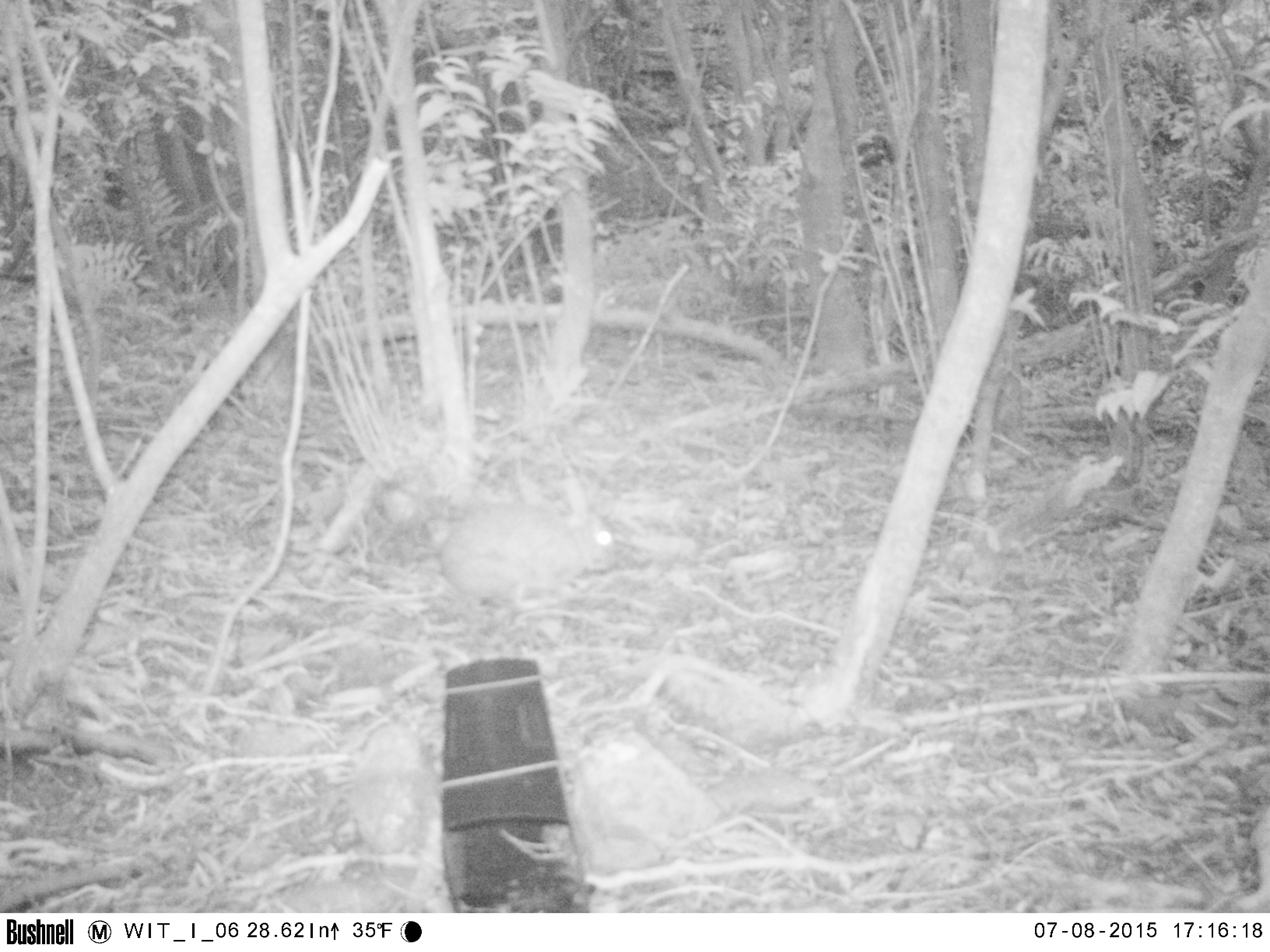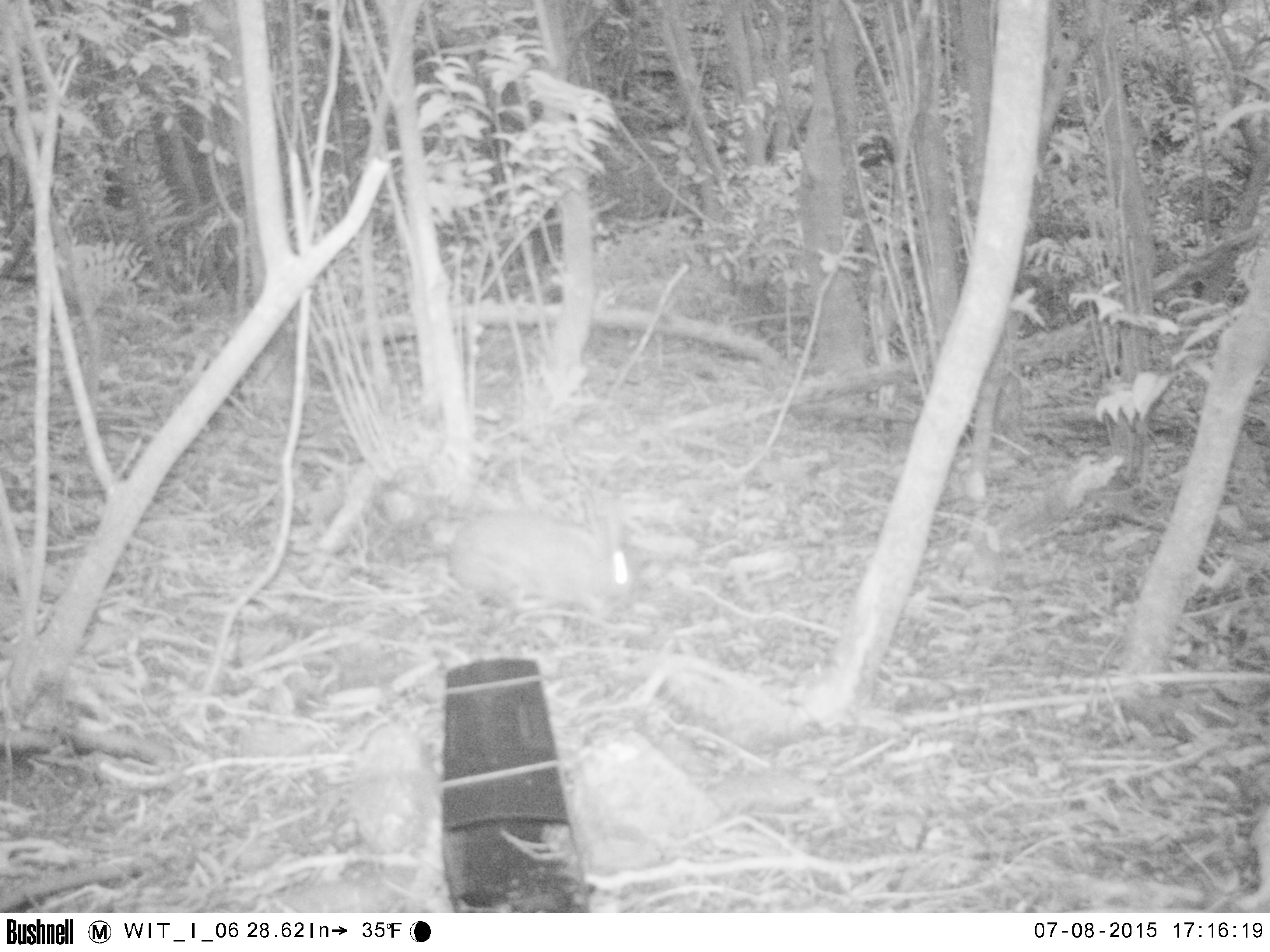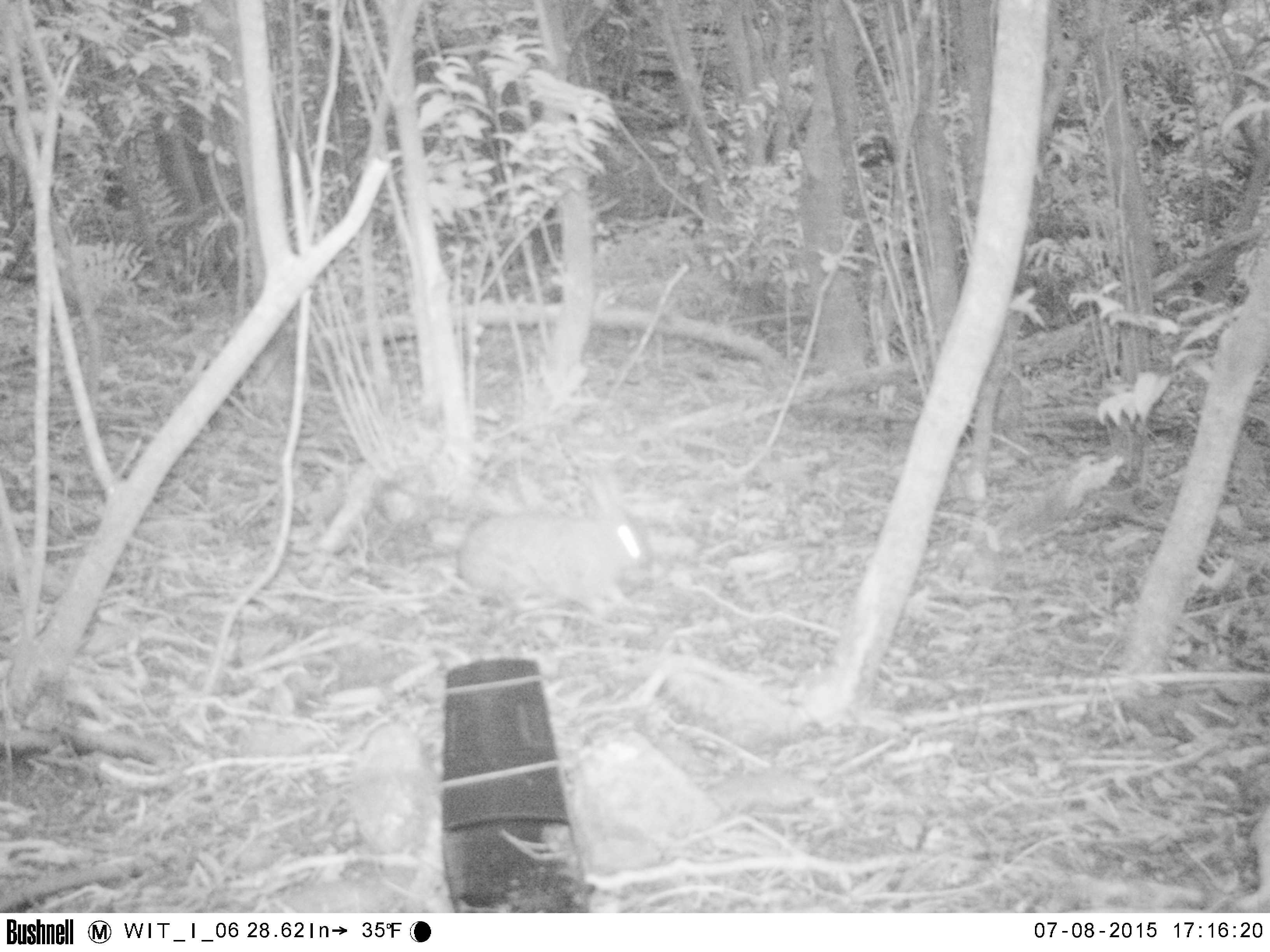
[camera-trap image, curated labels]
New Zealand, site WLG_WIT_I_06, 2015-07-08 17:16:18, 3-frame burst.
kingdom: Animalia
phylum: Chordata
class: Mammalia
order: Lagomorpha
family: Leporidae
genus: Oryctolagus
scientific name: Oryctolagus cuniculus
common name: european rabbit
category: rabbit